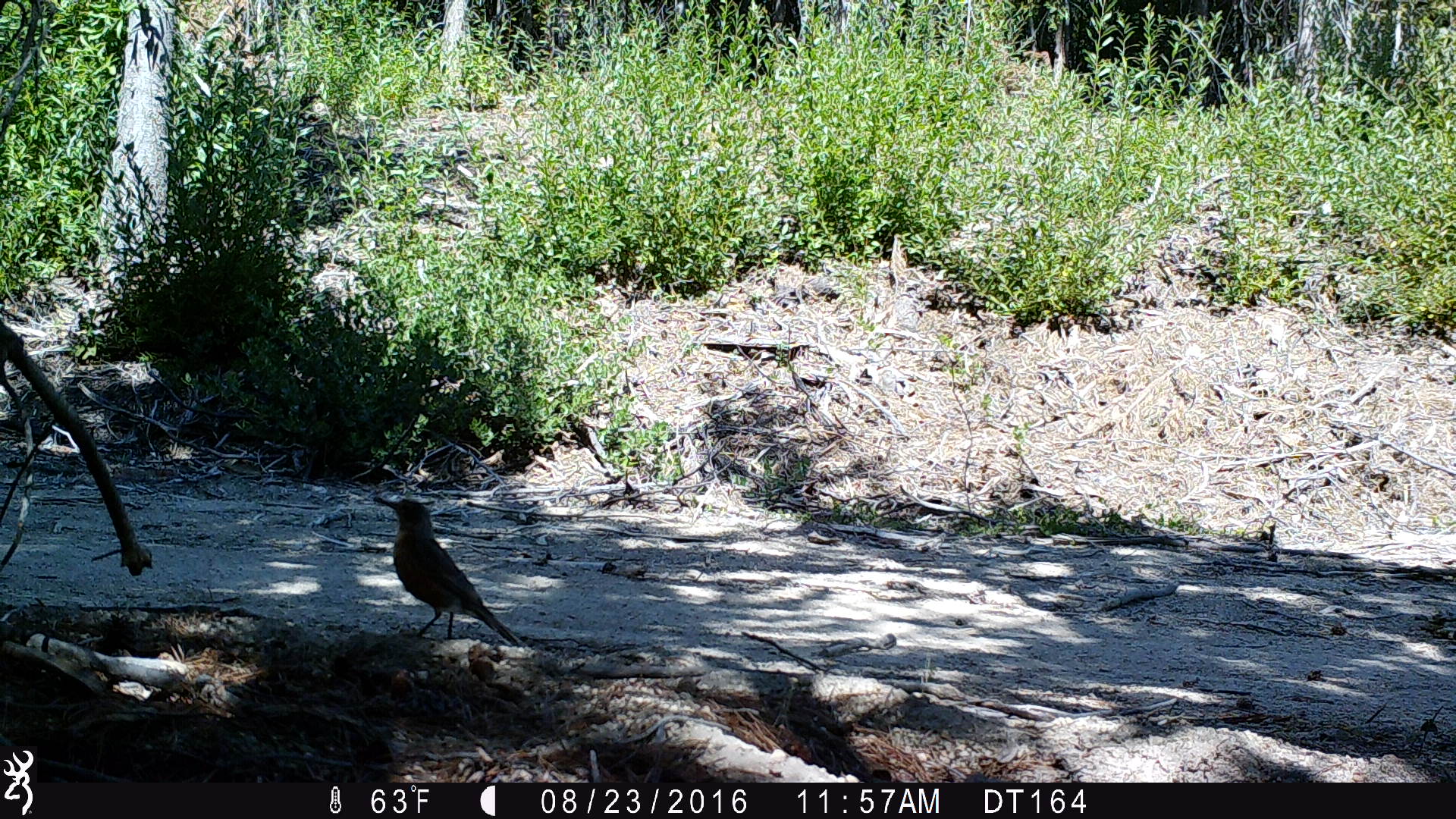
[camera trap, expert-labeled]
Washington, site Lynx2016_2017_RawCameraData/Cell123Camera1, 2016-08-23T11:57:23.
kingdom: Animalia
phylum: Chordata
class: Aves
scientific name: Aves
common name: birds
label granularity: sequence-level